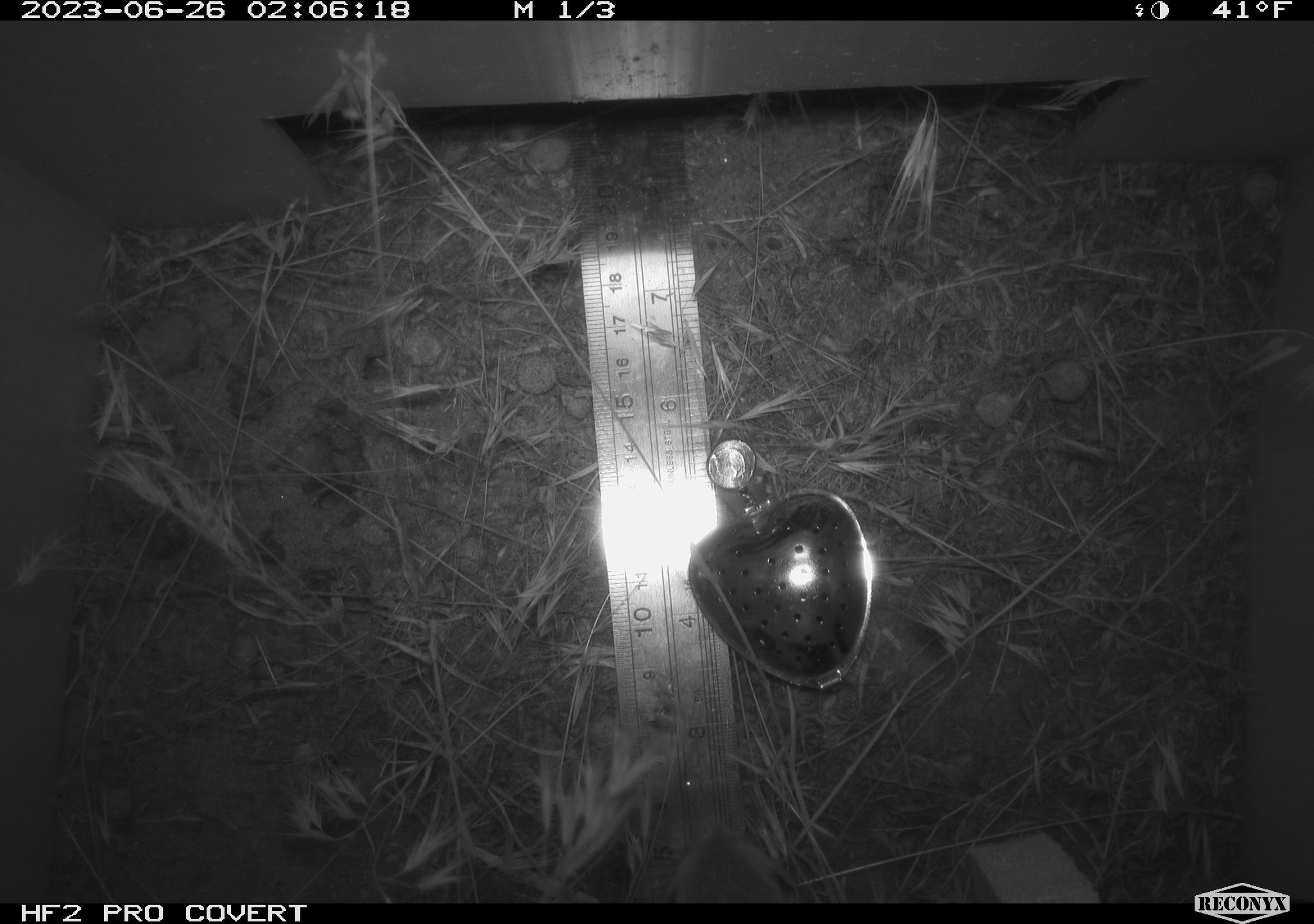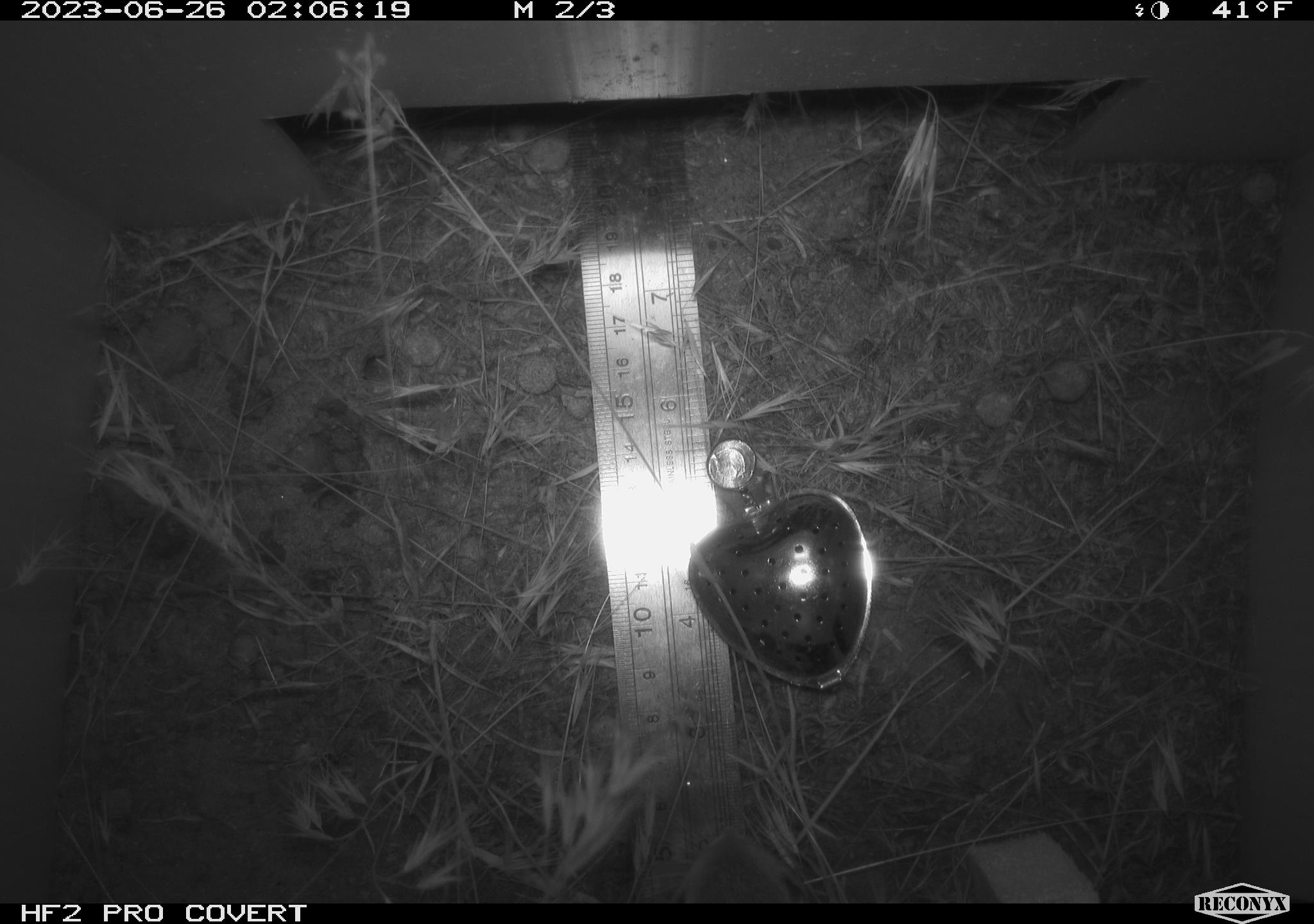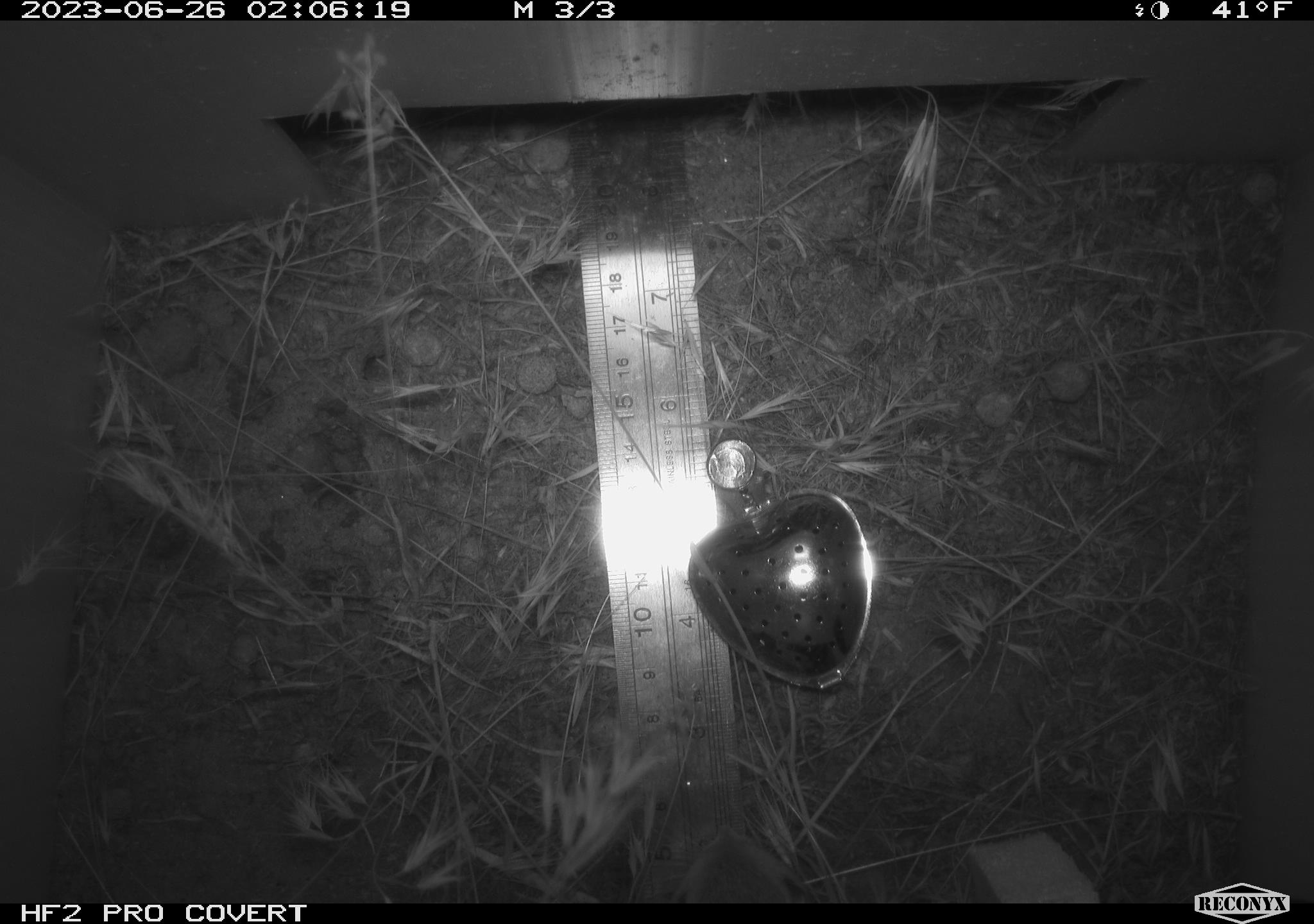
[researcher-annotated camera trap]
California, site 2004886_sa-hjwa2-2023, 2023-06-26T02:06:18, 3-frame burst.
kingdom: Animalia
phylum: Chordata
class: Mammalia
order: Rodentia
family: Heteromyidae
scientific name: Heteromyidae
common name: kangaroo rats and pocket mice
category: heteromyidae family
Heteromyidae family (kangaroo rats and pocket mice) (Heteromyidae).